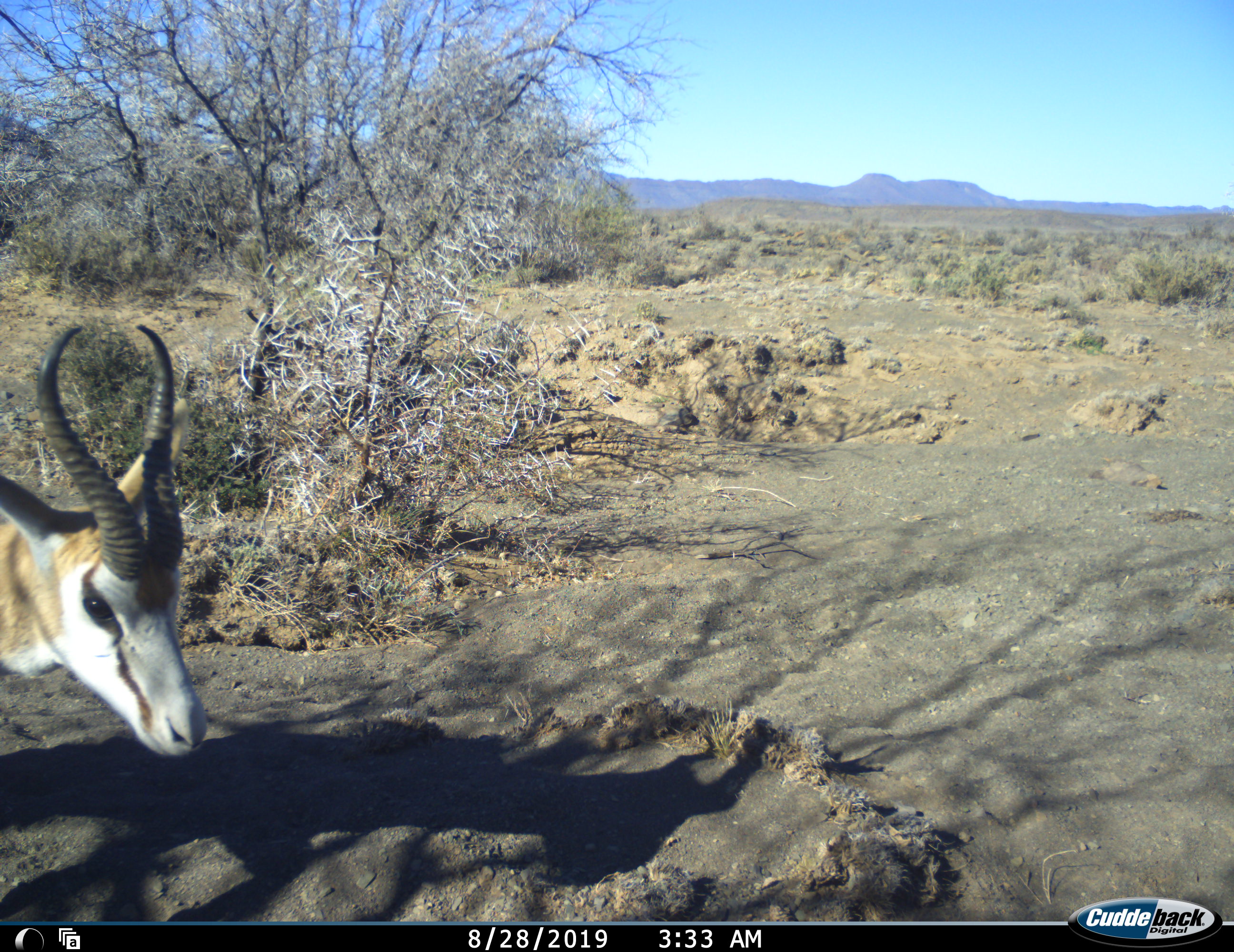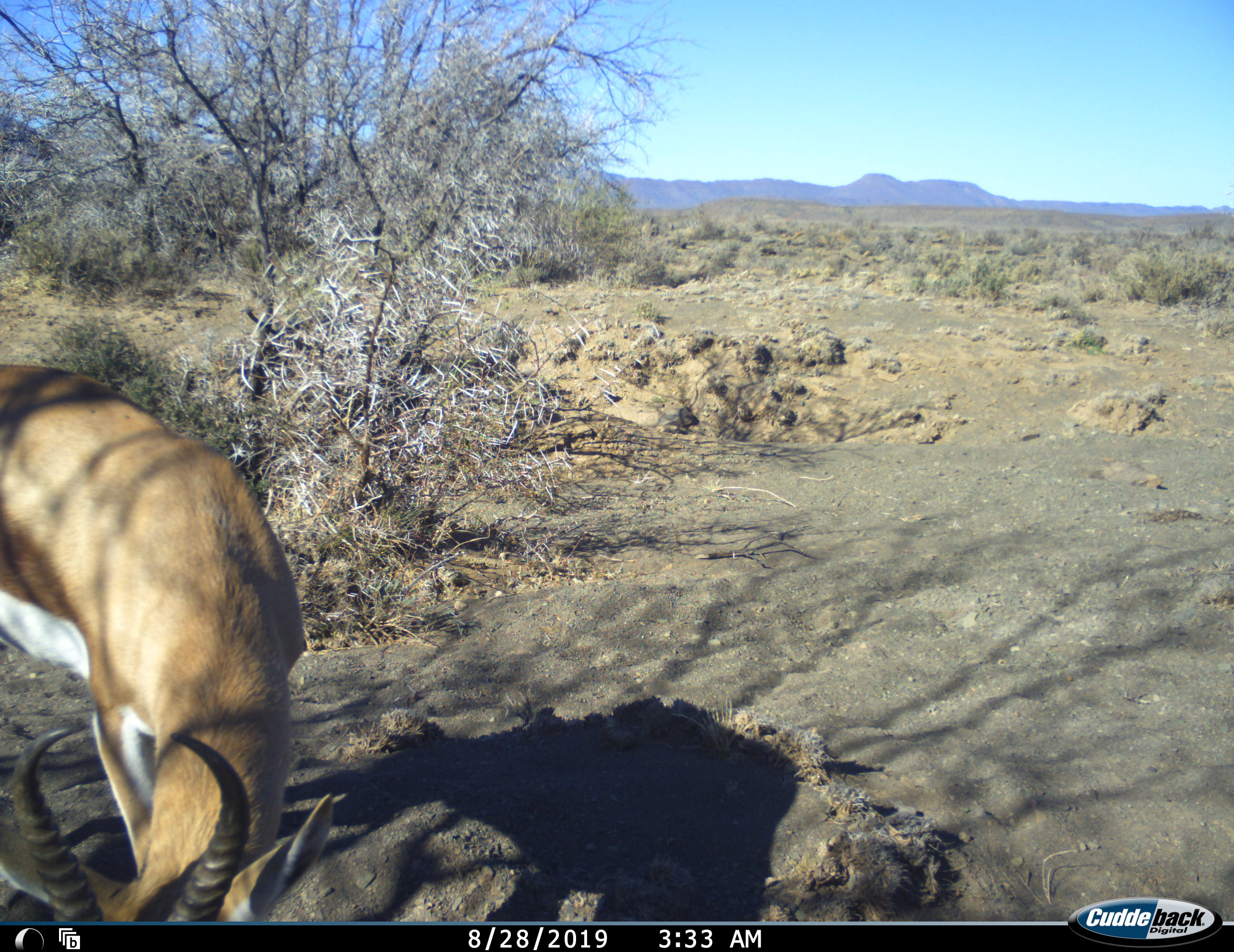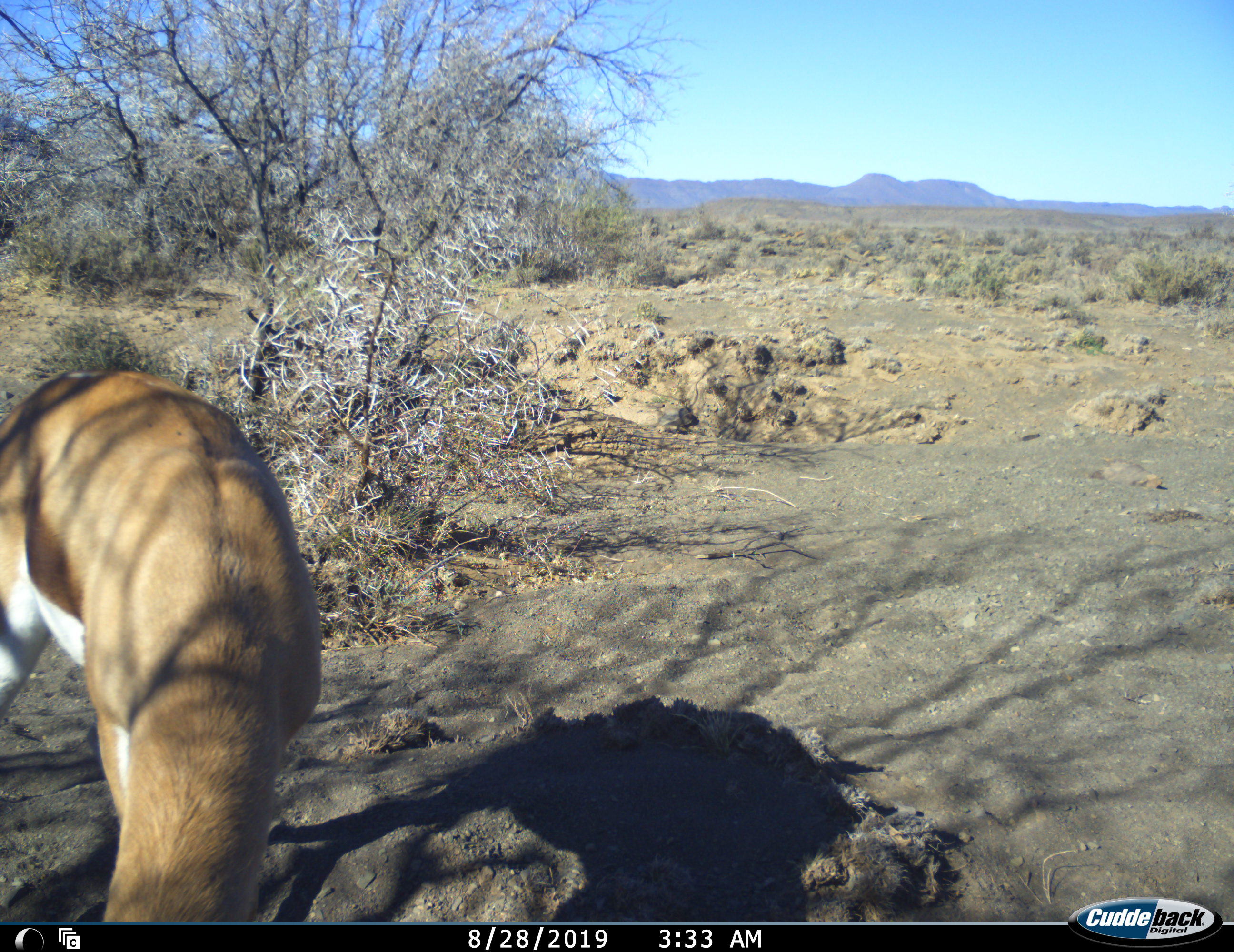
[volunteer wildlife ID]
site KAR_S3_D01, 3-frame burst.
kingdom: Animalia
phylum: Chordata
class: Mammalia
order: Artiodactyla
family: Bovidae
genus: Antidorcas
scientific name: Antidorcas marsupialis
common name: springbok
Springbok (Antidorcas marsupialis), count 1. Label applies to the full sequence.